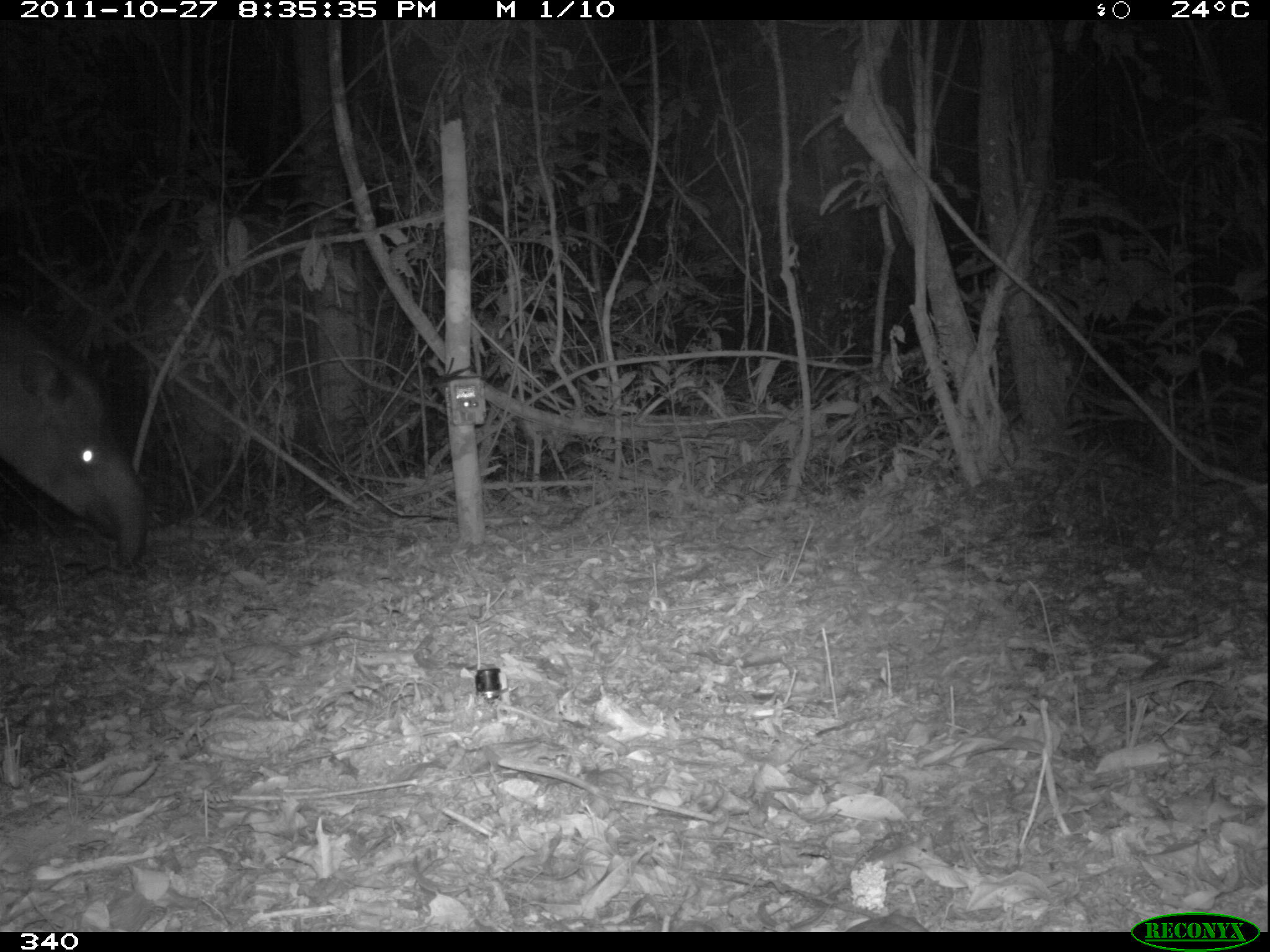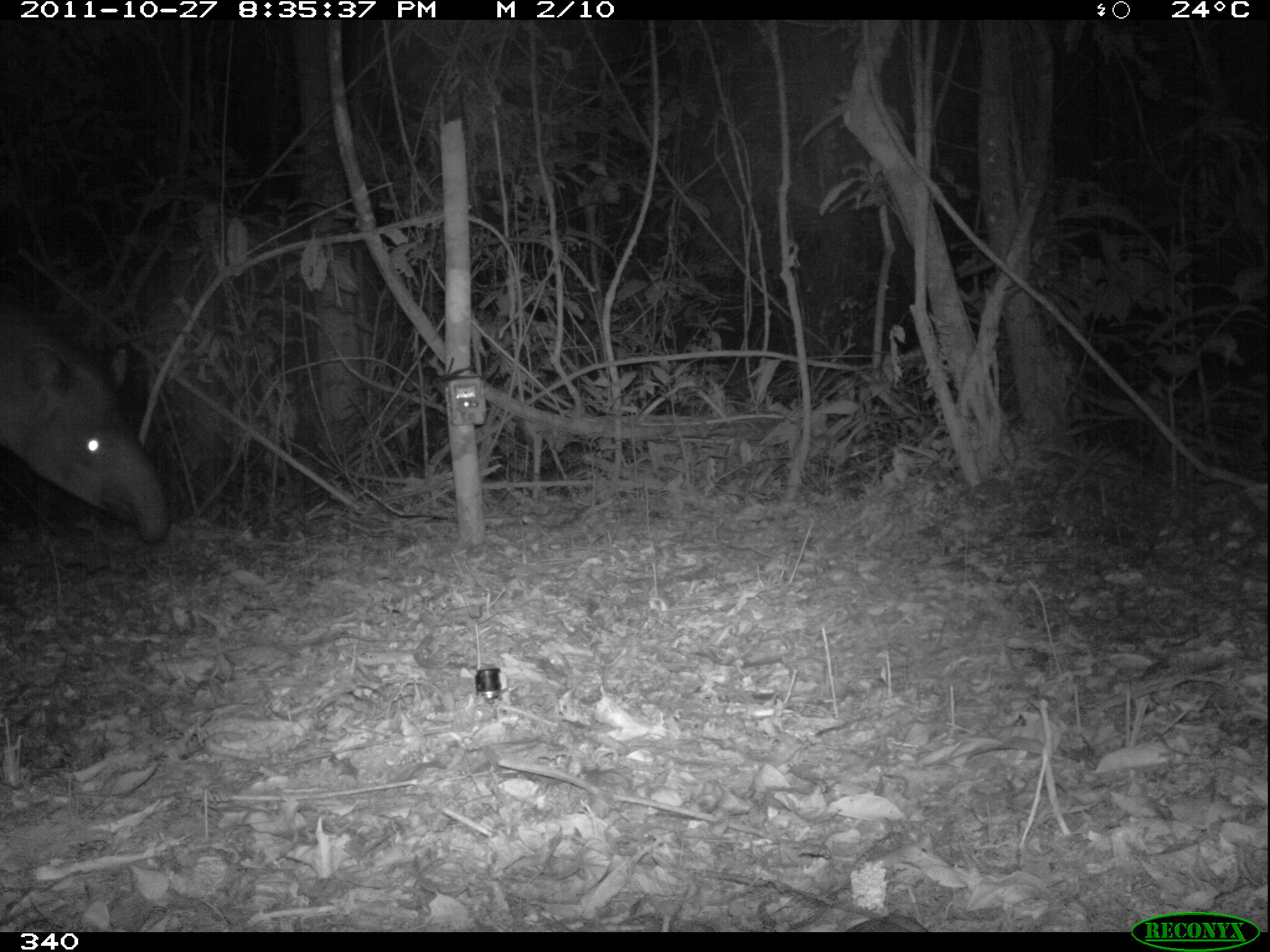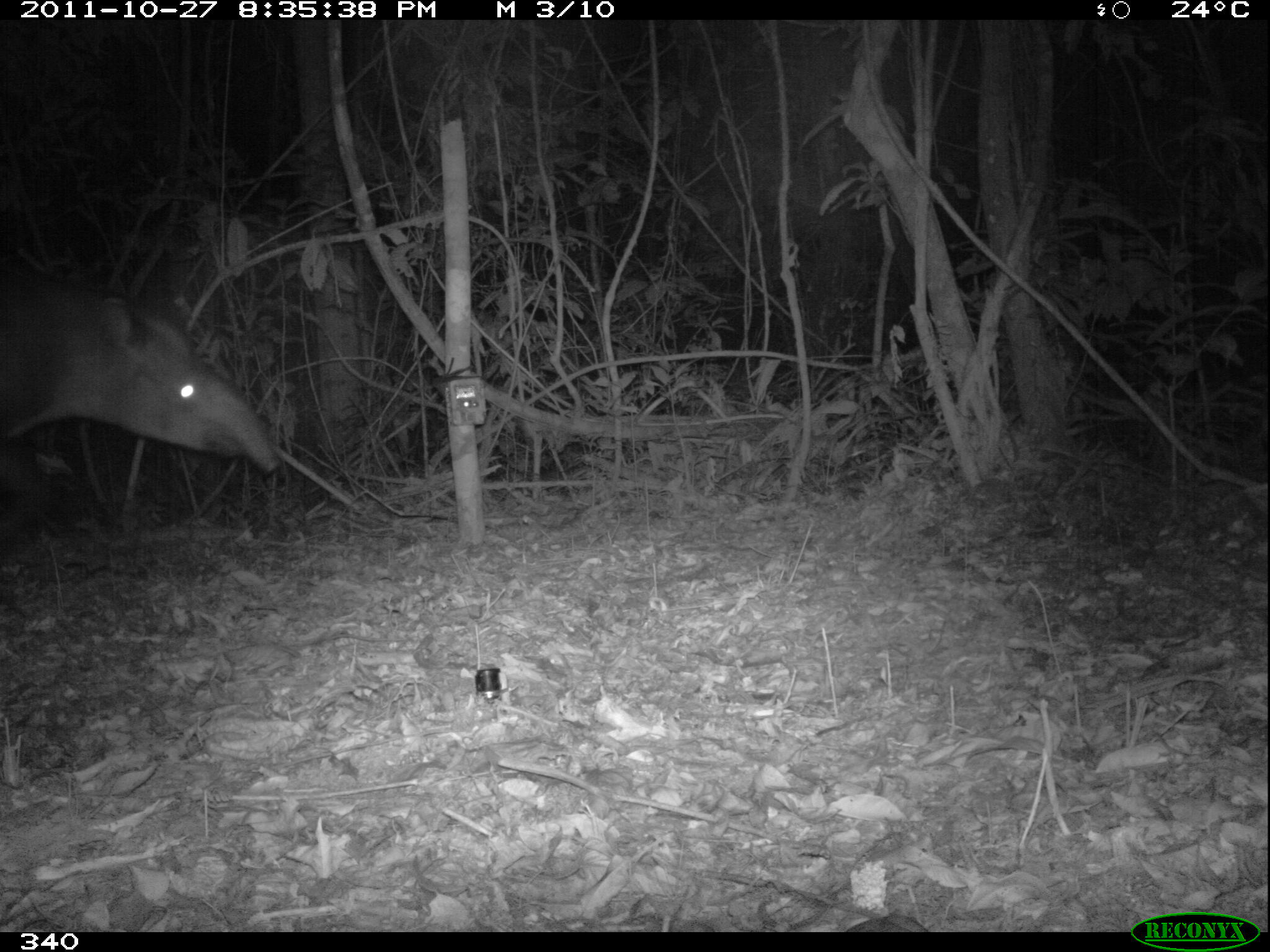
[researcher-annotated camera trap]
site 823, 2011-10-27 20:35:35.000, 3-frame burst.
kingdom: Animalia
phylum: Chordata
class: Mammalia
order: Perissodactyla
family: Tapiridae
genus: Tapirus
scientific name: Tapirus terrestris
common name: south american tapir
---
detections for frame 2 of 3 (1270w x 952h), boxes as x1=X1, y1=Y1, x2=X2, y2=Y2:
tapirus terrestris: x1=0, y1=320, x2=172, y2=543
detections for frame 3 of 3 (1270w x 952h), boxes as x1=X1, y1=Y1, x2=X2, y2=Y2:
tapirus terrestris: x1=0, y1=258, x2=276, y2=548